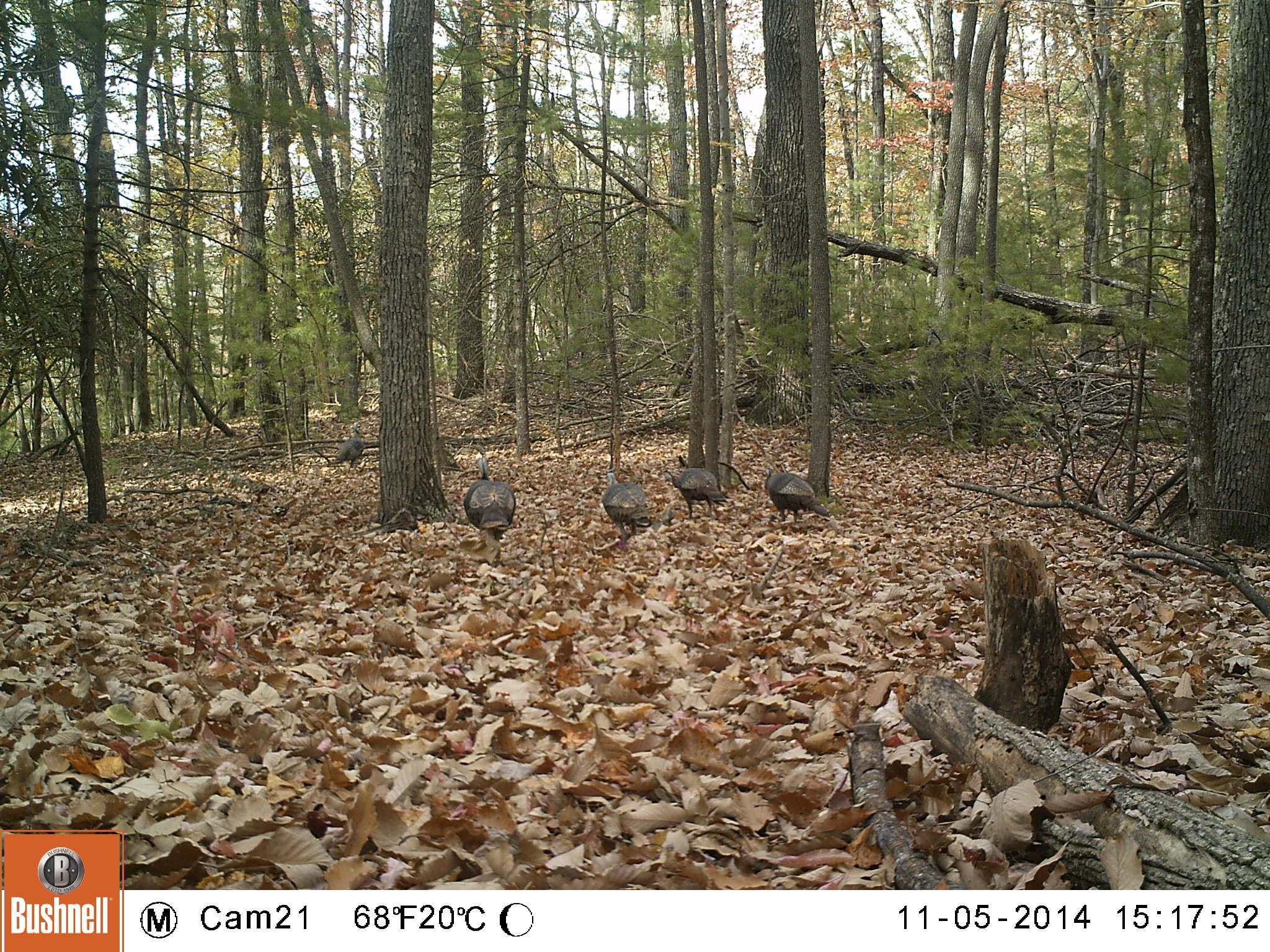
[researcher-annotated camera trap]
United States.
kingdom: Animalia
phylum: Chordata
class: Aves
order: Galliformes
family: Phasianidae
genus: Meleagris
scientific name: Meleagris gallopavo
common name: wild turkey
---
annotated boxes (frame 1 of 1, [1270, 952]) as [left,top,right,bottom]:
Wild Turkey: [453,447,525,550]; [599,463,662,548]; [662,457,728,522]; [758,458,826,521]; [320,419,367,473]